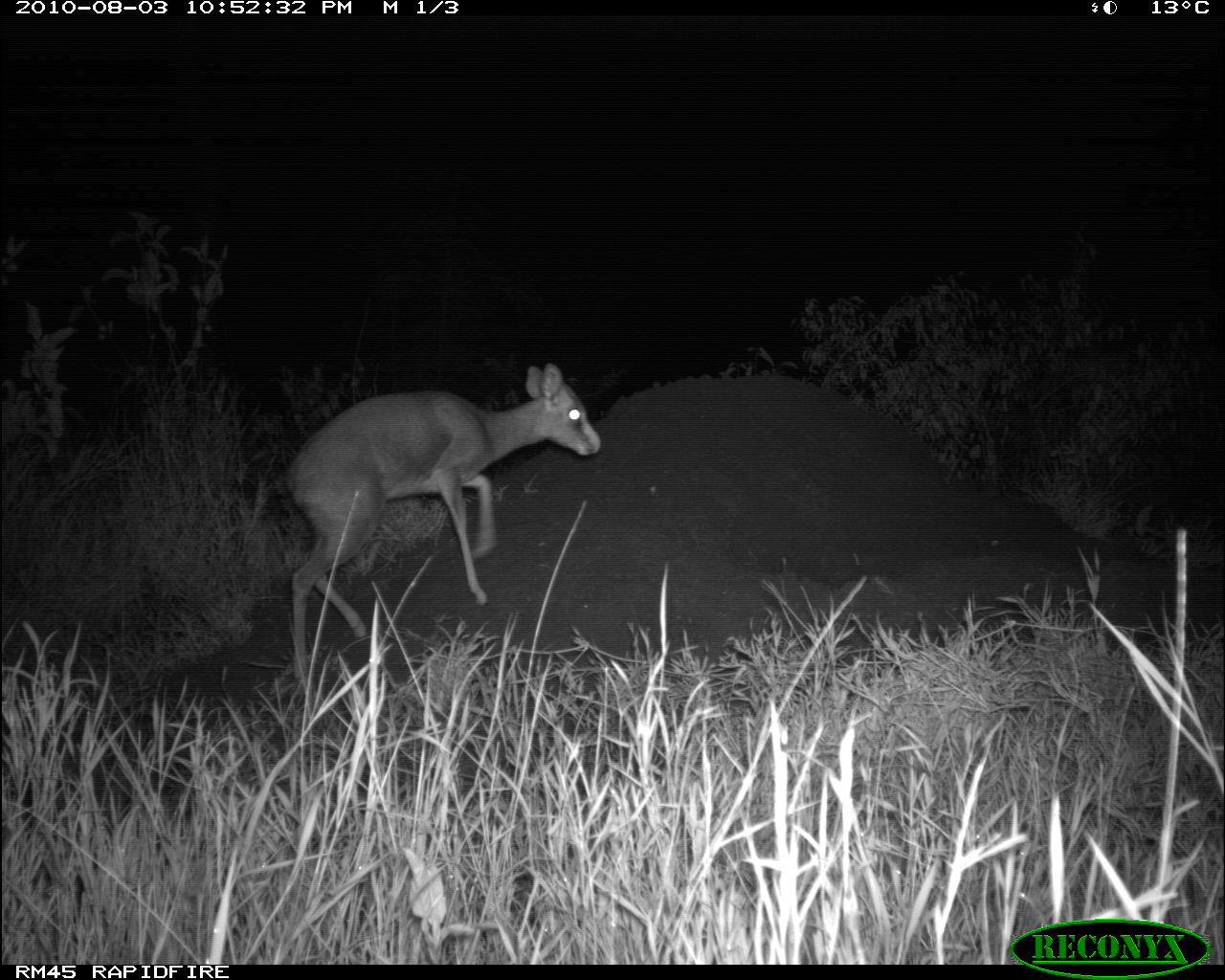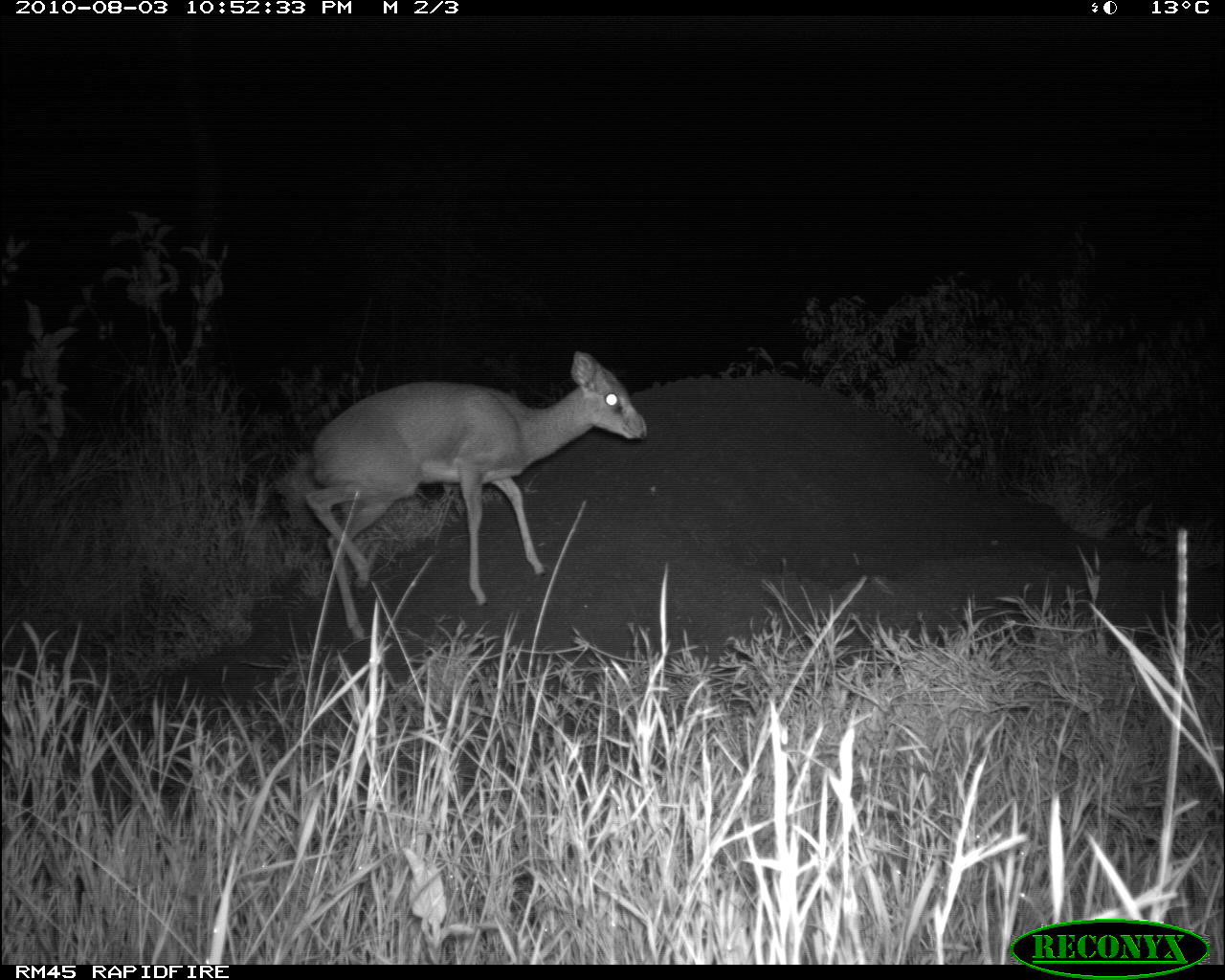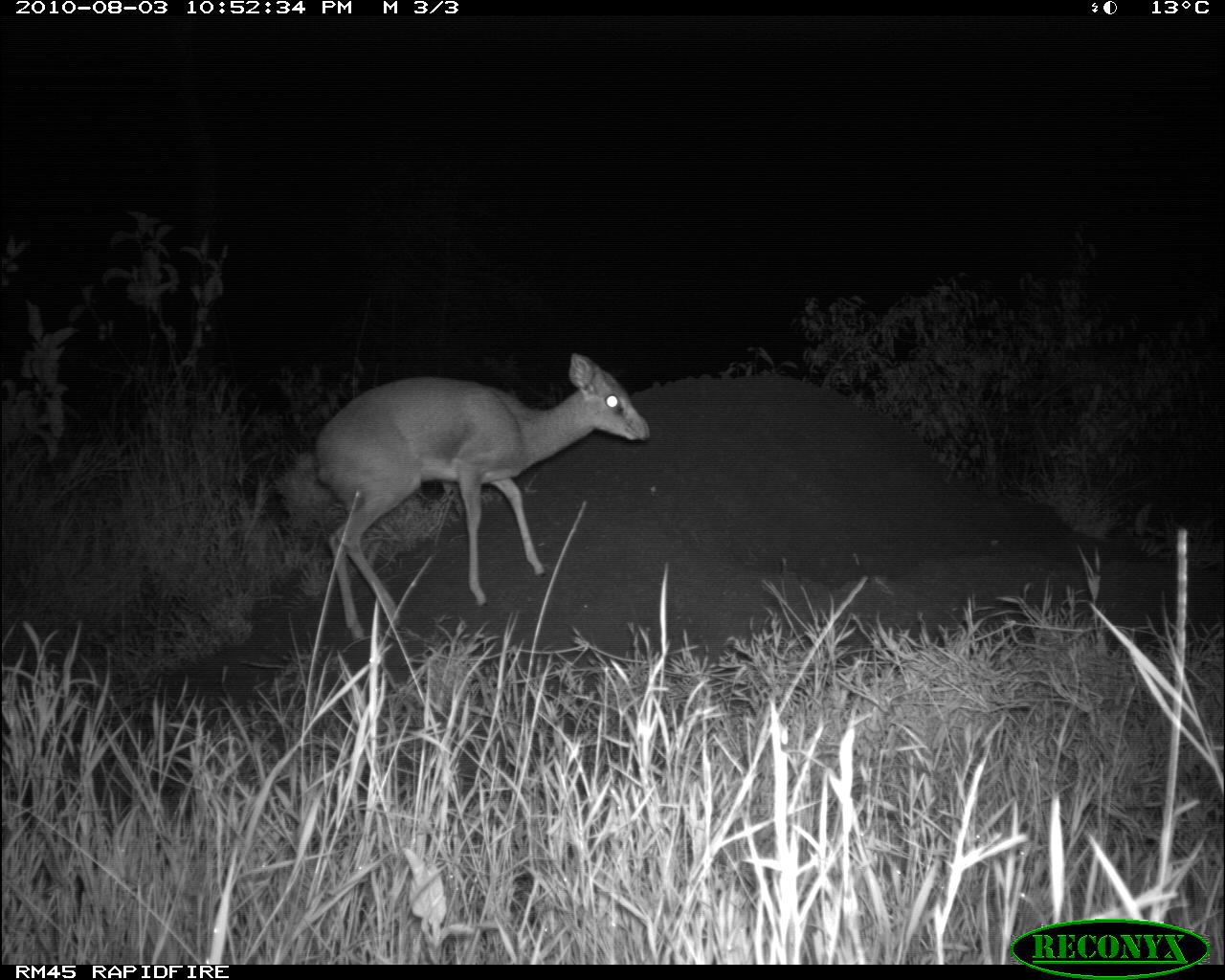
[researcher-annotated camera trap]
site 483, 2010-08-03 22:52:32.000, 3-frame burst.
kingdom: Animalia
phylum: Chordata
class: Mammalia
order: Artiodactyla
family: Bovidae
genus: Madoqua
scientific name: Madoqua guentheri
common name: günther's dik-dik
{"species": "Madoqua guentheri (günther's dik-dik)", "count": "1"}